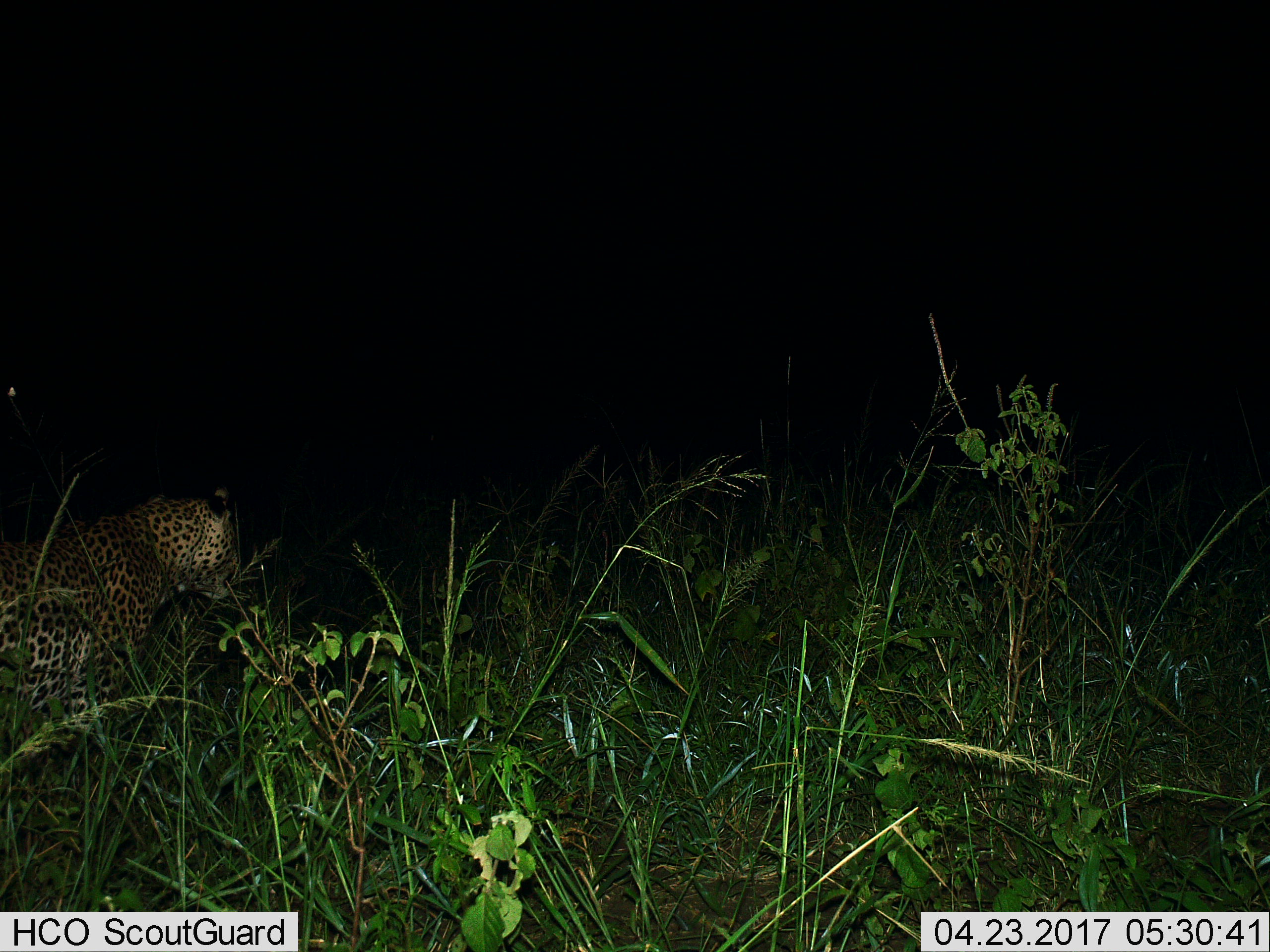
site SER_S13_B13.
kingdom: Animalia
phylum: Chordata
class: Mammalia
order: Carnivora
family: Felidae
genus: Panthera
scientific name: Panthera pardus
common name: leopard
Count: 1.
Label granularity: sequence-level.